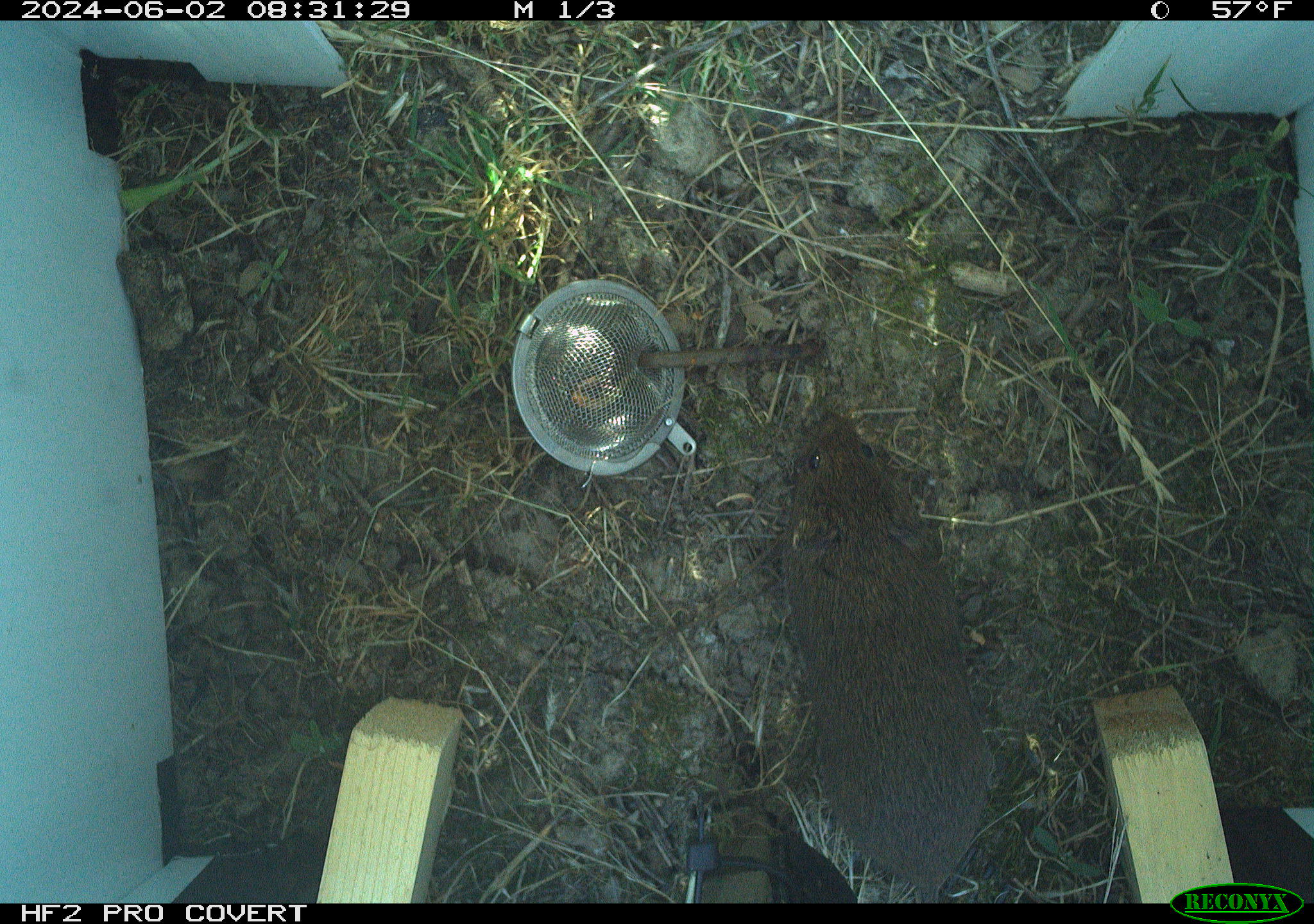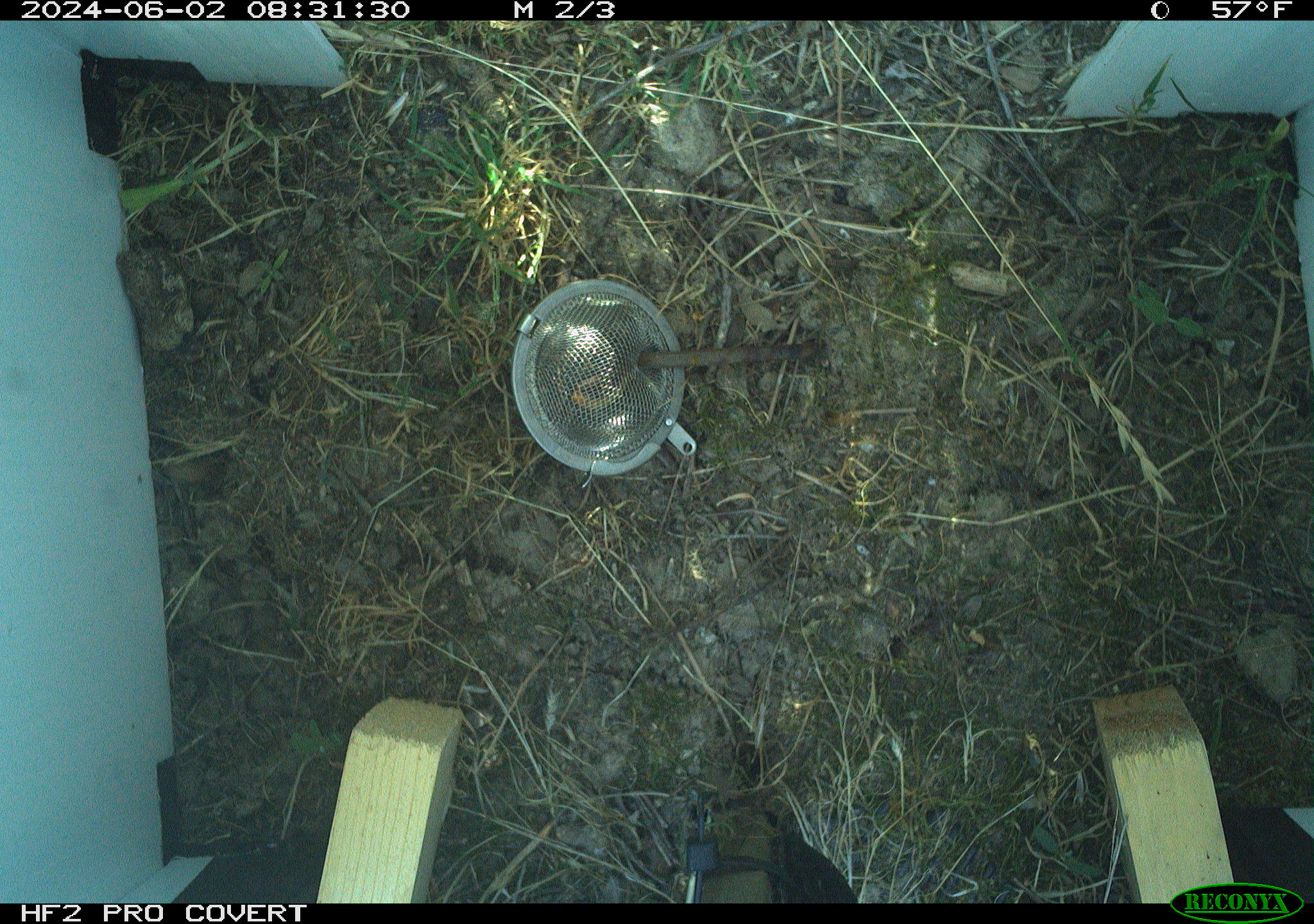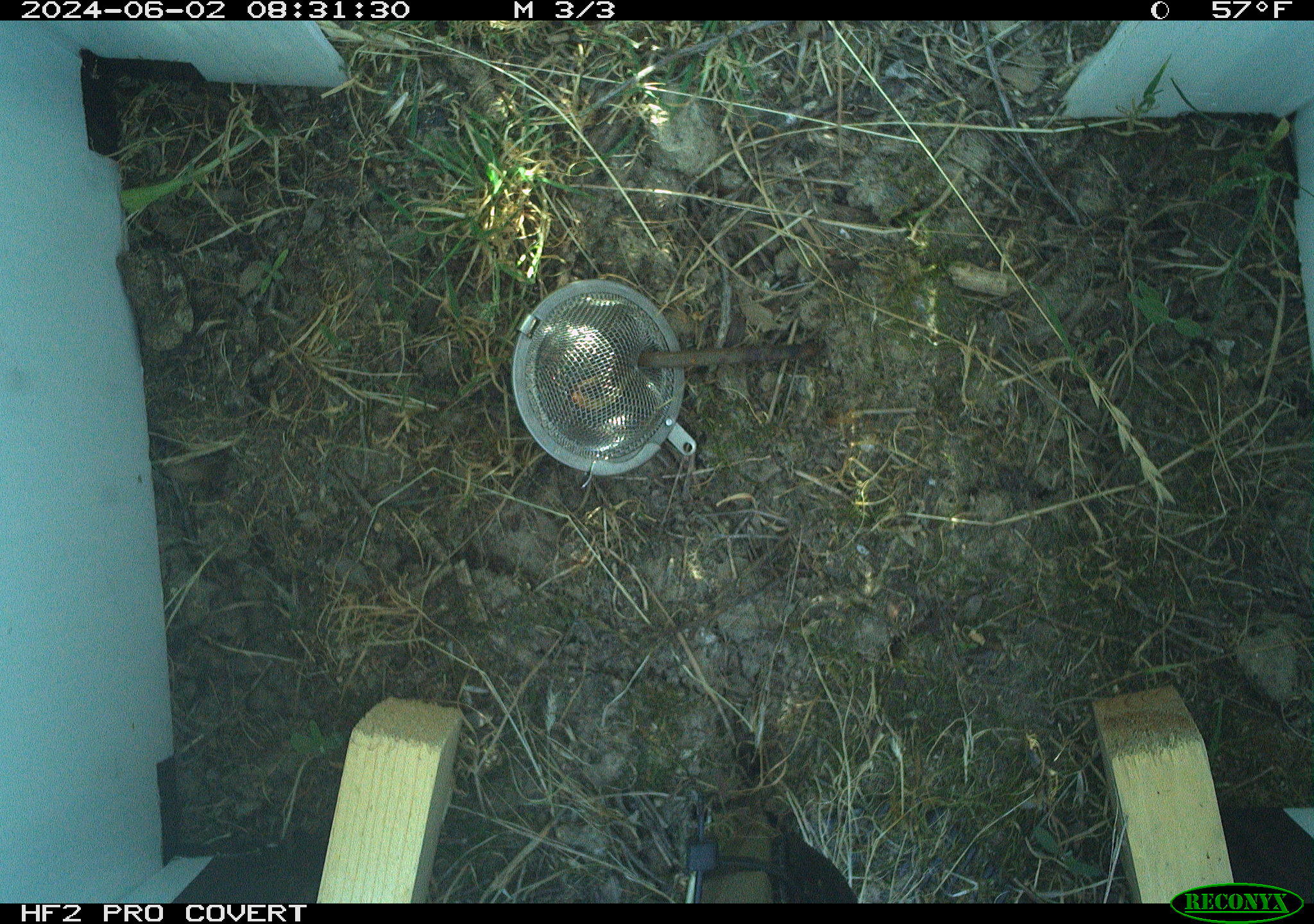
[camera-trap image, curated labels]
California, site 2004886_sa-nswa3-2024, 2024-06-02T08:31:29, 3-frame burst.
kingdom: Animalia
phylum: Chordata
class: Mammalia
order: Rodentia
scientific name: Rodentia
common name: rodent